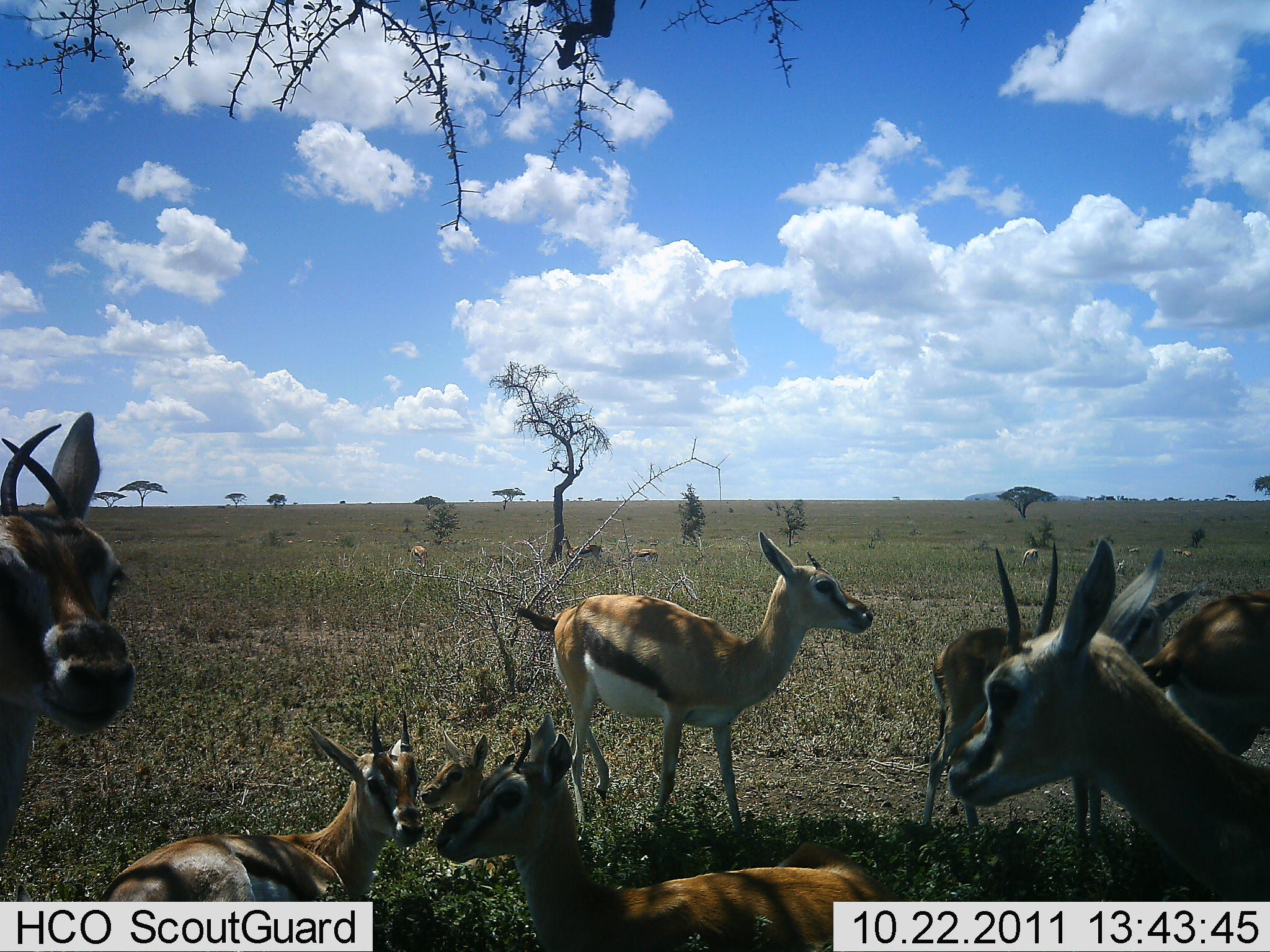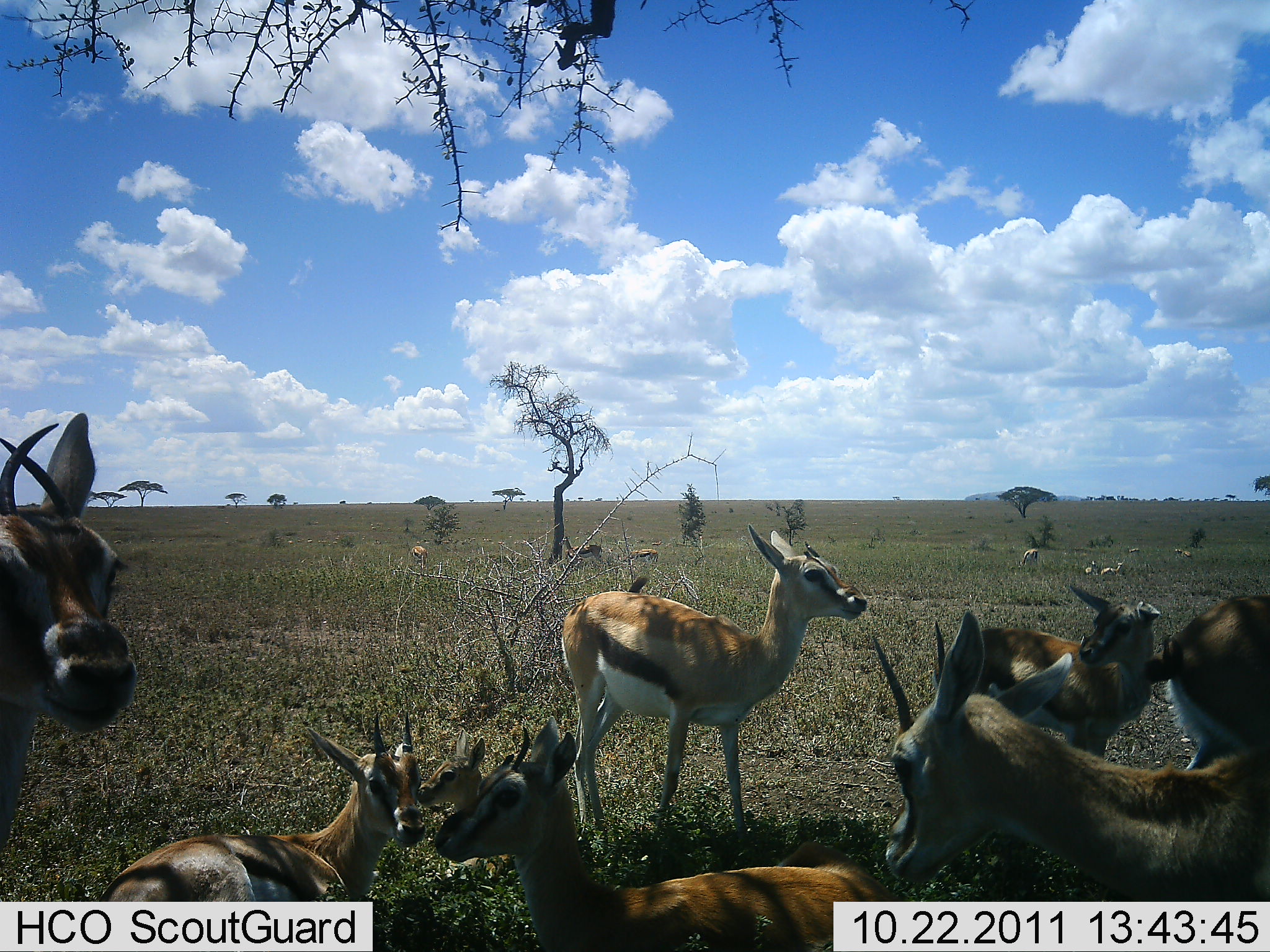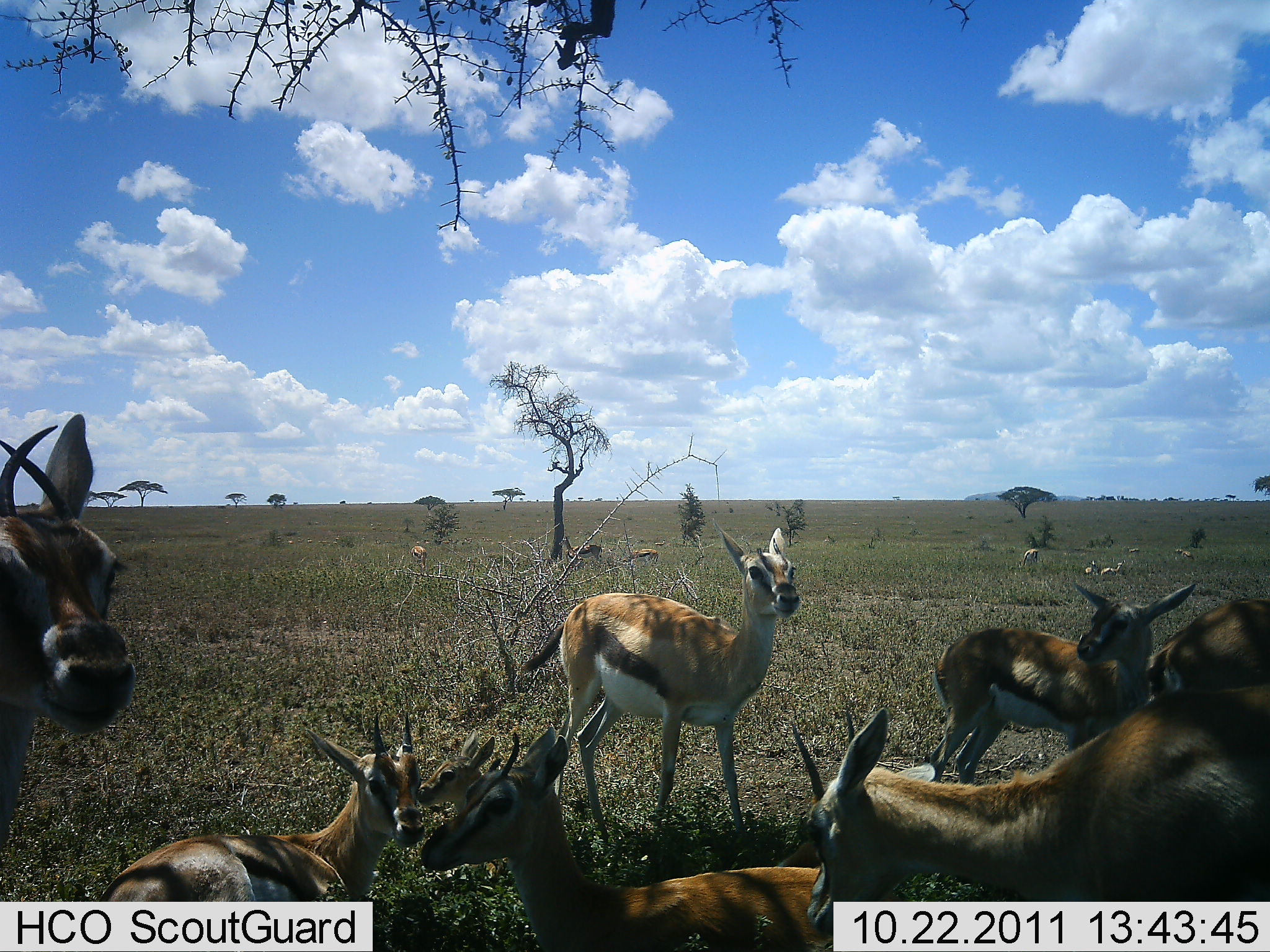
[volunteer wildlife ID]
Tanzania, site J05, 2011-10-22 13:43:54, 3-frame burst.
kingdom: Animalia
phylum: Chordata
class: Mammalia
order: Artiodactyla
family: Bovidae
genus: Eudorcas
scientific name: Eudorcas thomsonii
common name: thomson's gazelle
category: gazellethomsons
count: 11-50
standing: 55%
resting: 91%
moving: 18%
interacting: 36%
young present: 55%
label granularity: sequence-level